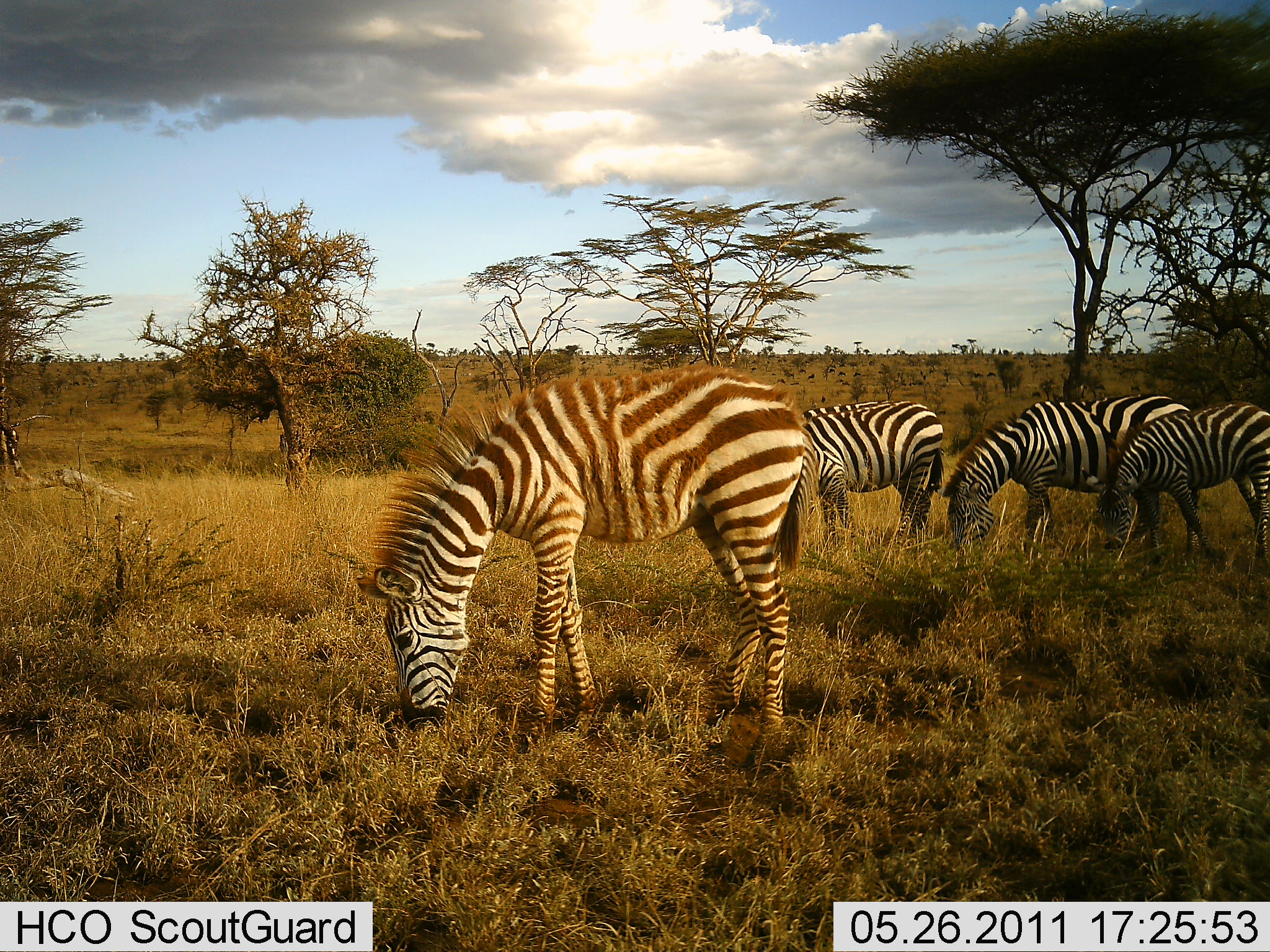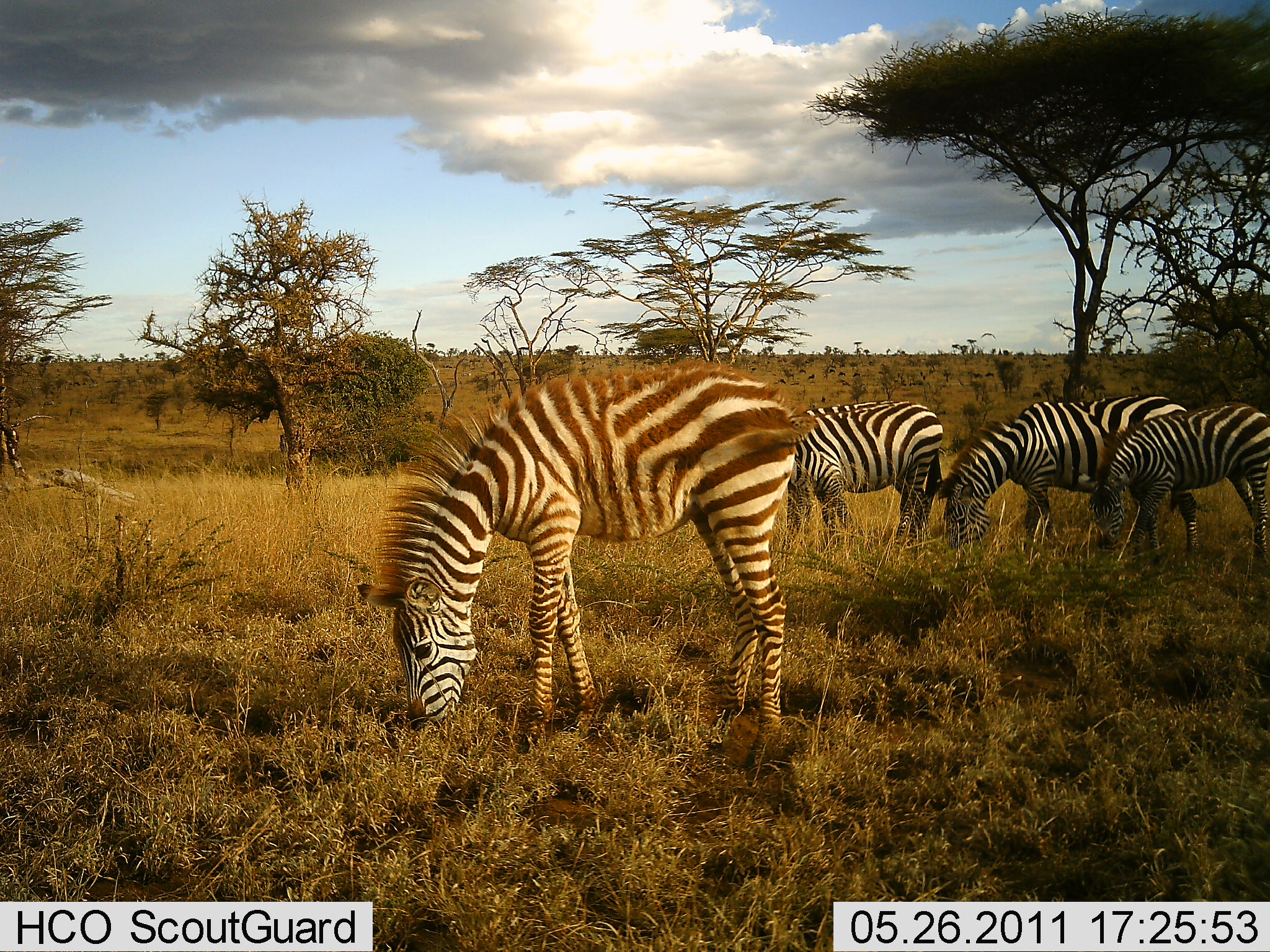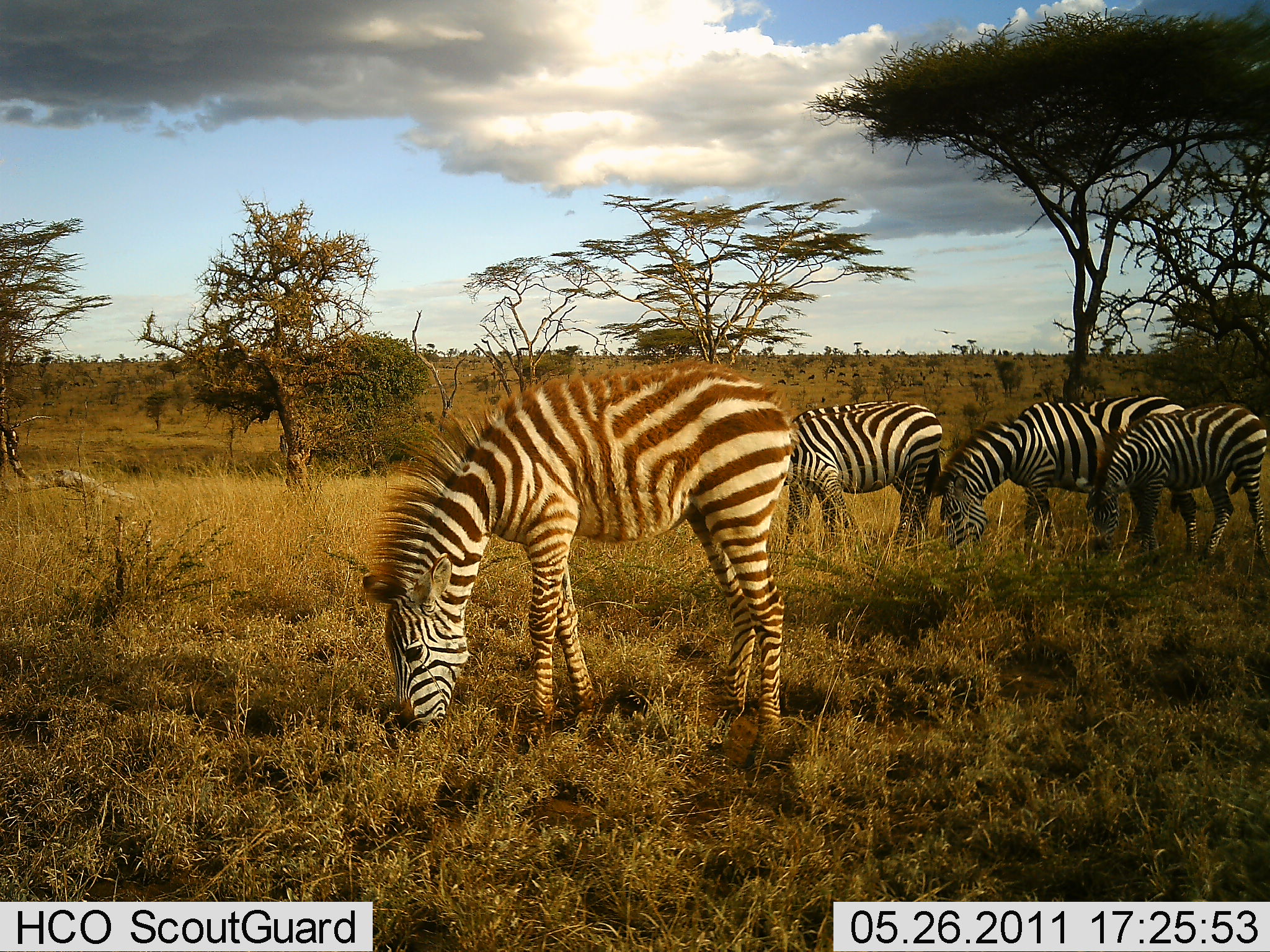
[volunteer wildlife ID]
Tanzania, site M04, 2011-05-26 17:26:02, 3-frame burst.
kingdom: Animalia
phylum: Chordata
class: Mammalia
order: Perissodactyla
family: Equidae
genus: Equus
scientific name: Equus quagga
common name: plains zebra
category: zebra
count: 4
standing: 8%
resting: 0%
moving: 8%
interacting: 0%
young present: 8%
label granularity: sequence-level